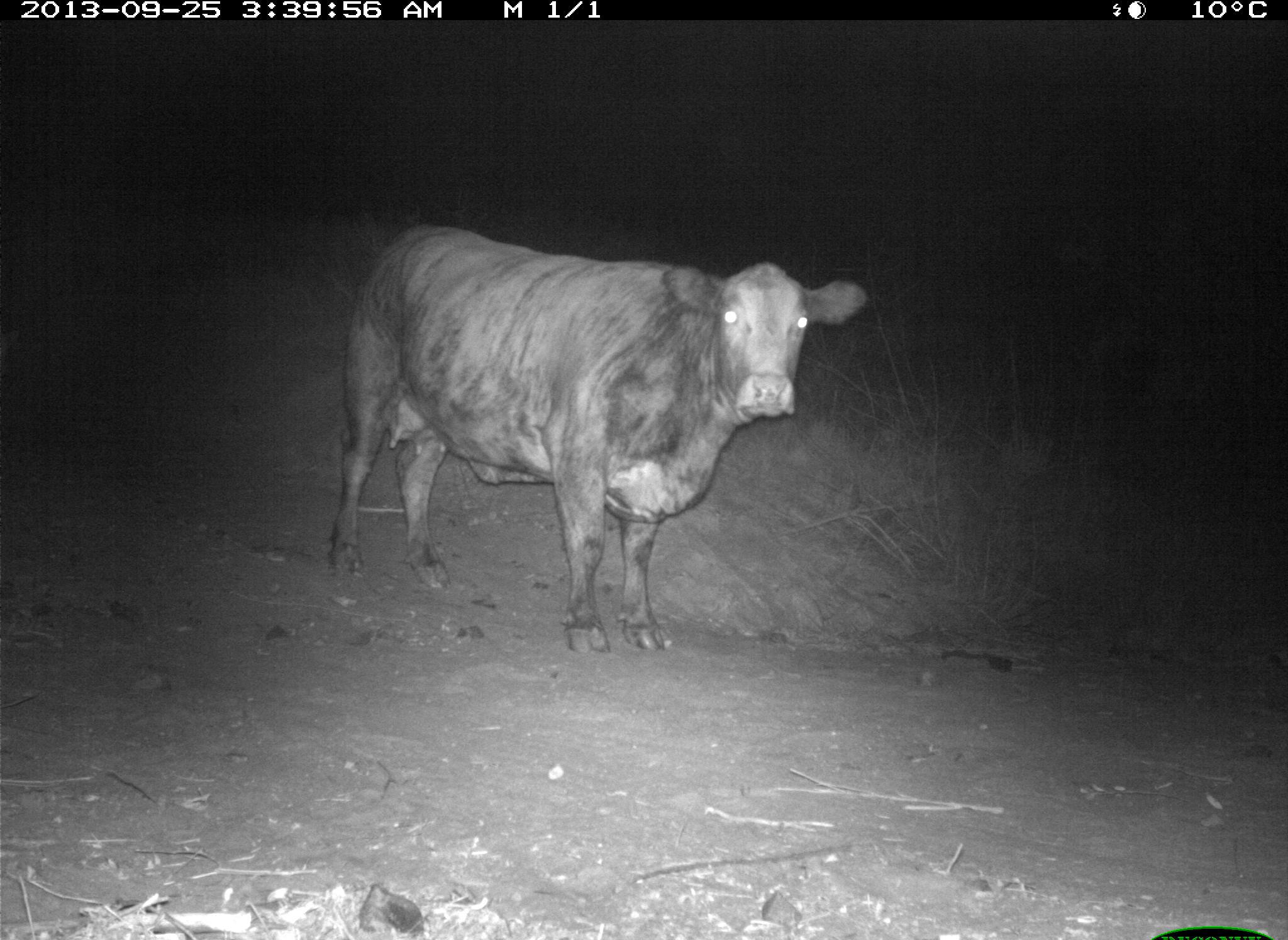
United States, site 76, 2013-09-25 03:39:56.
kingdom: Animalia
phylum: Chordata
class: Mammalia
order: Artiodactyla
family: Bovidae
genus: Bos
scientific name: Bos taurus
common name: cow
Cow (Bos taurus).